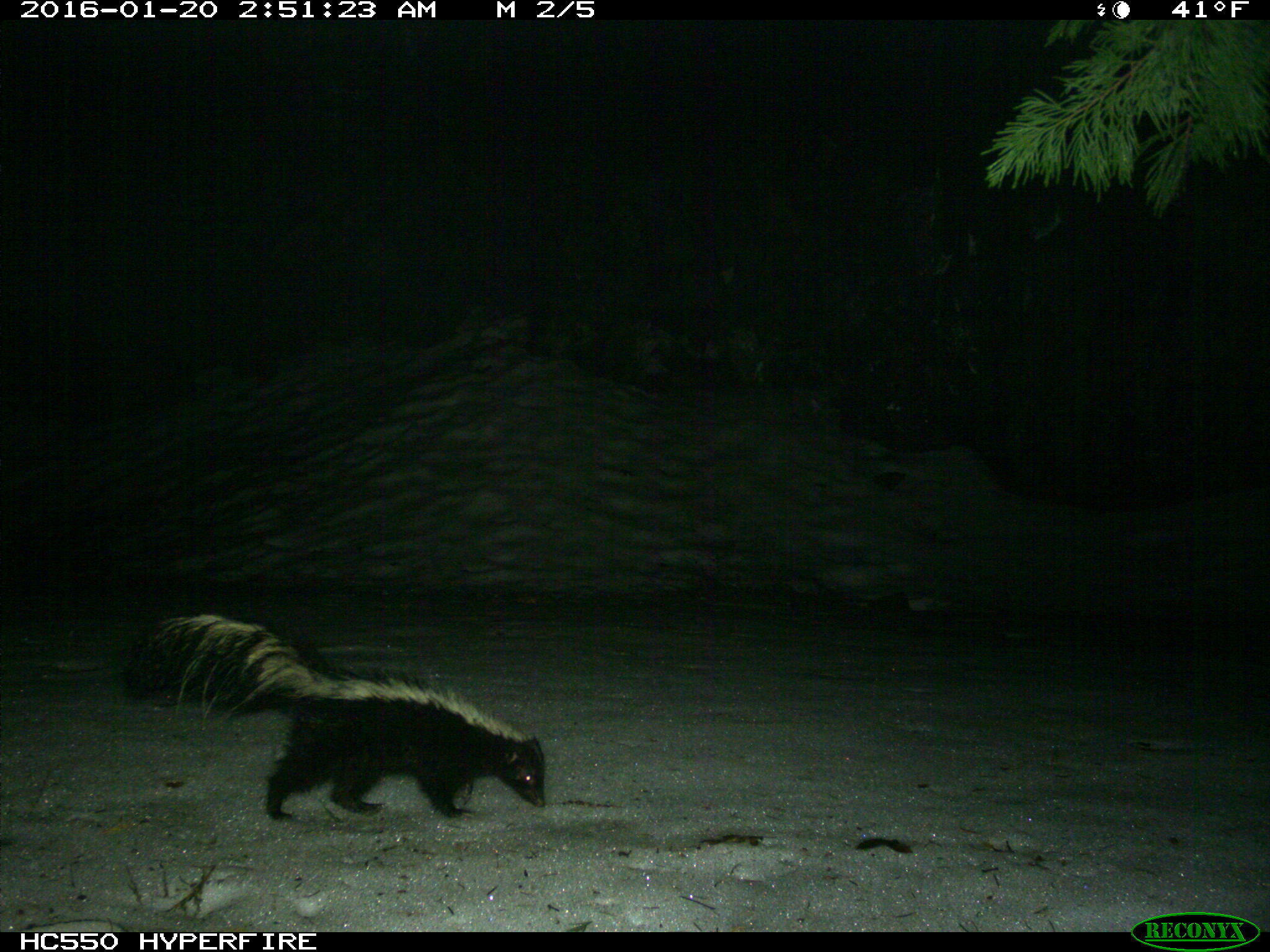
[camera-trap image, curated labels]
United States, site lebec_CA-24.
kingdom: Animalia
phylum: Chordata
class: Mammalia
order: Carnivora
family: Mephitidae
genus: Mephitis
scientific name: Mephitis mephitis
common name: striped skunk